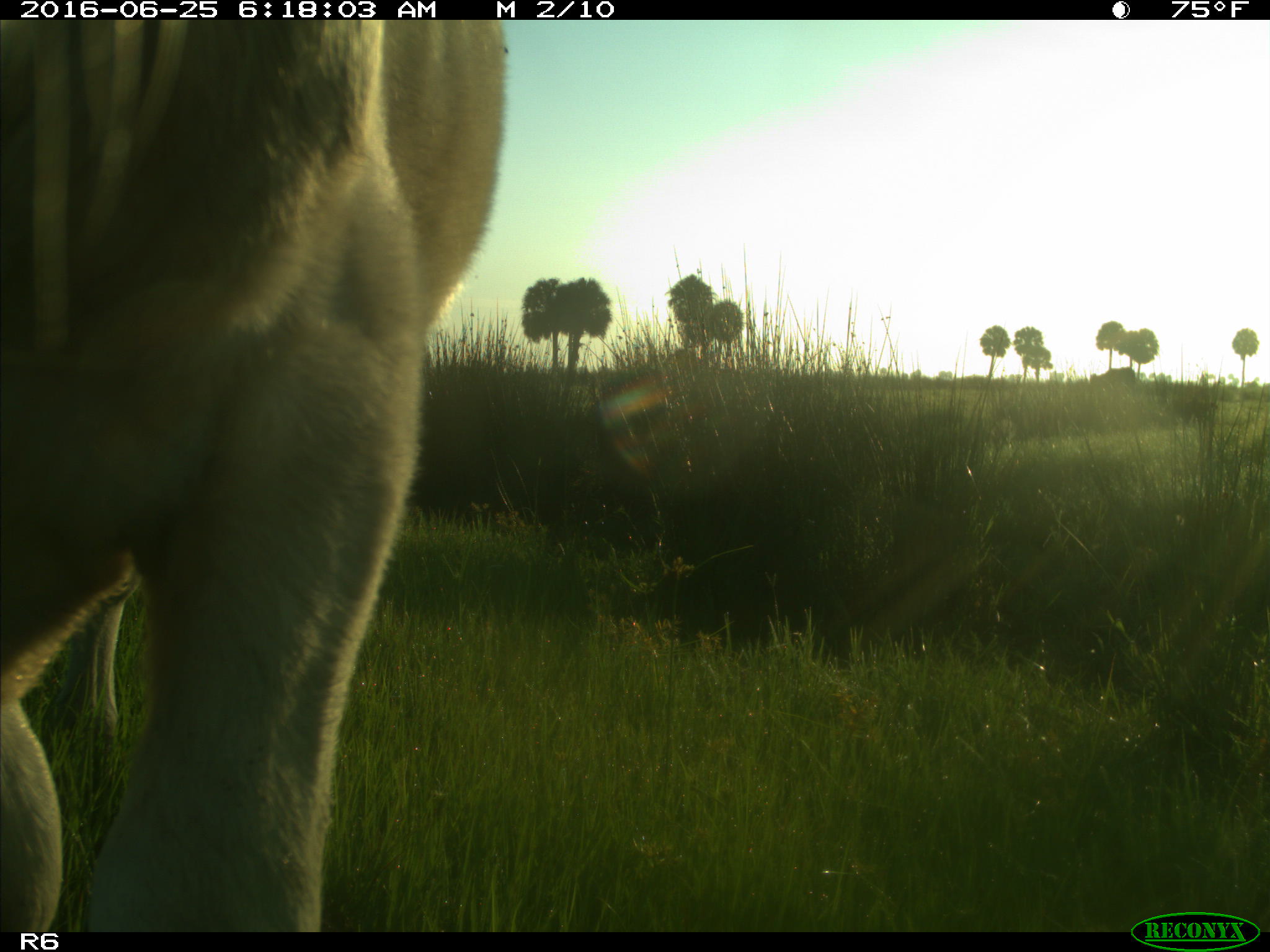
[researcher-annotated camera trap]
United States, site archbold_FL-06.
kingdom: Animalia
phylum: Chordata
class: Mammalia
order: Artiodactyla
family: Bovidae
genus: Bos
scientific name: Bos taurus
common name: domestic cow